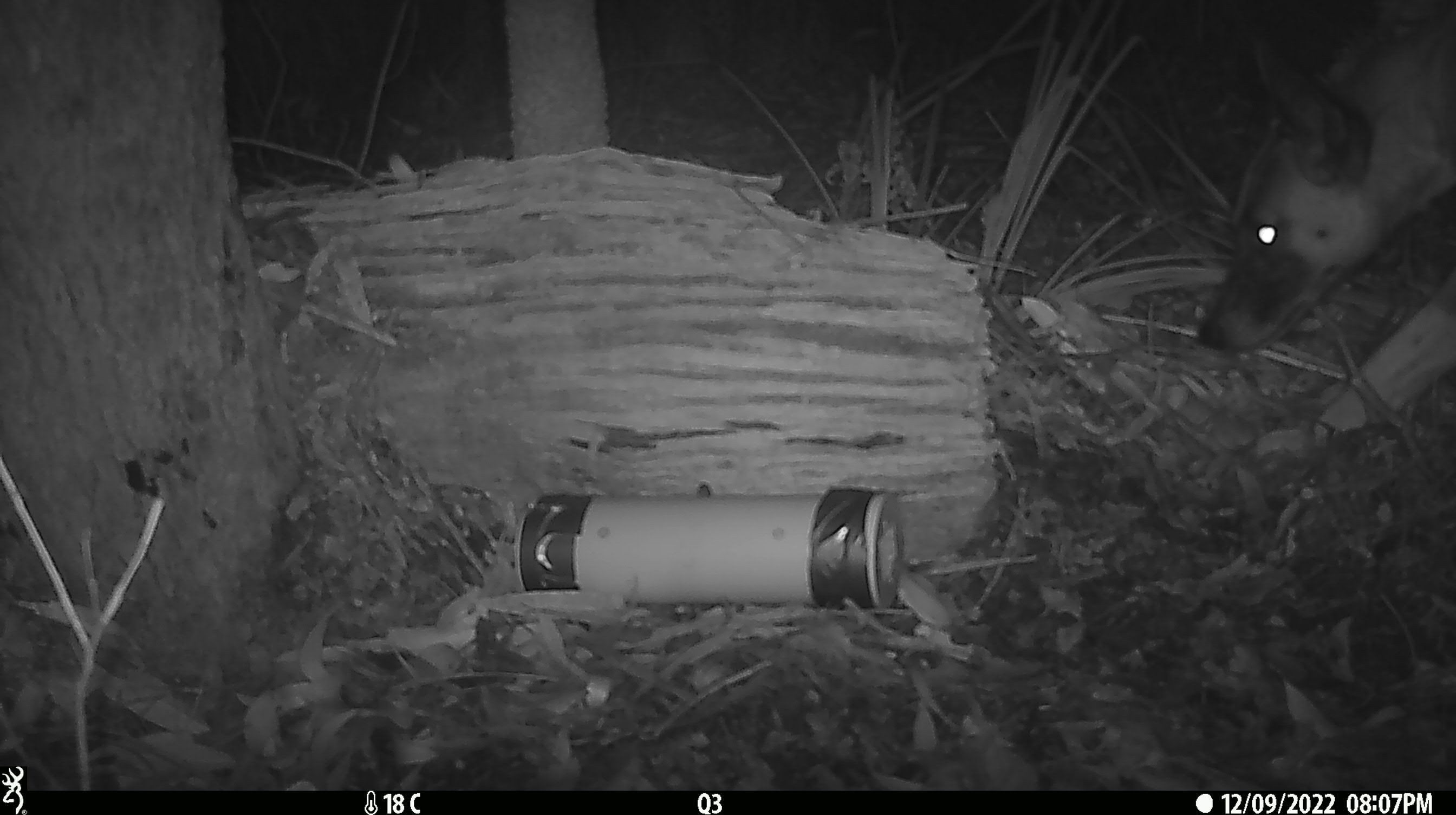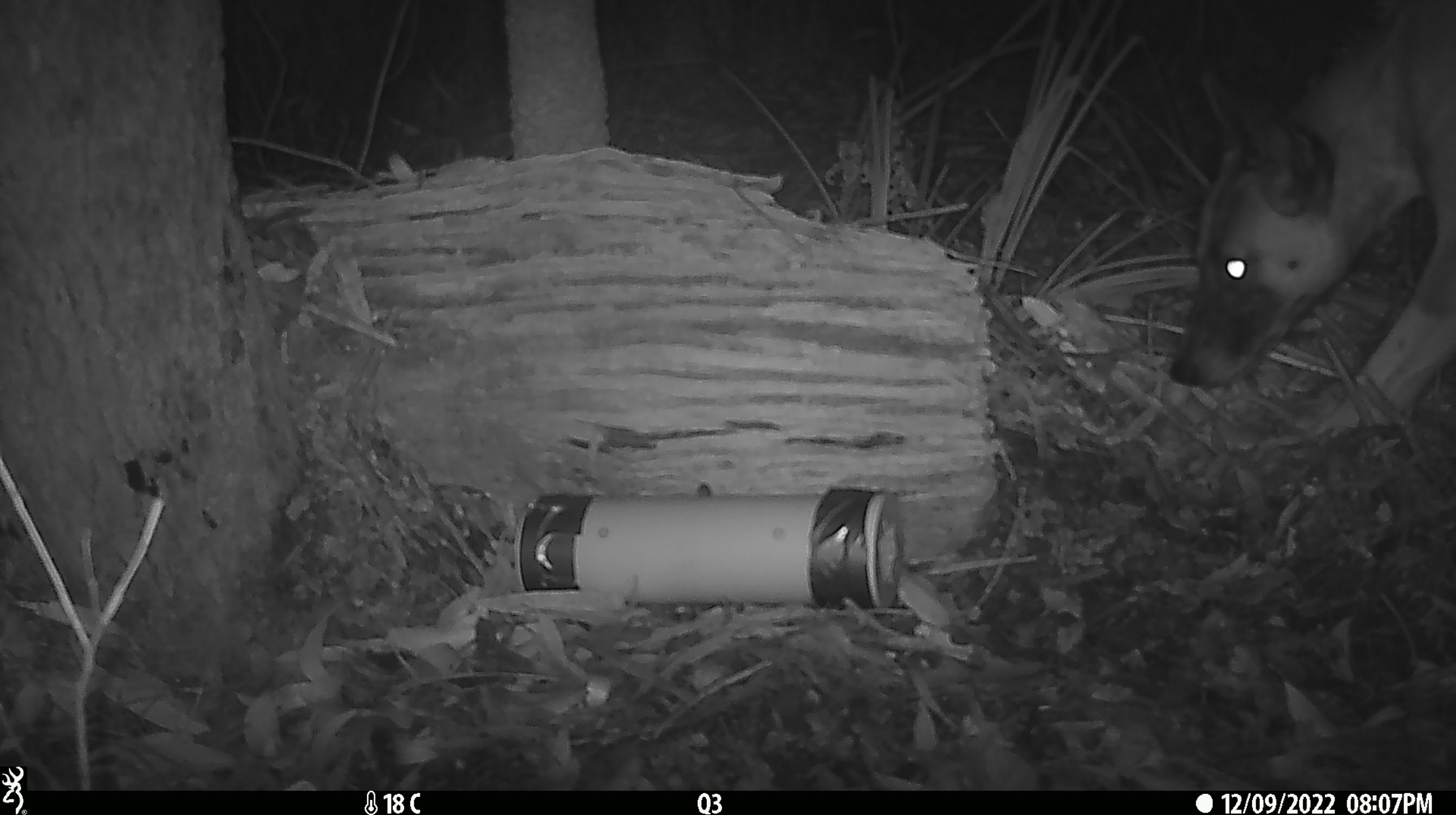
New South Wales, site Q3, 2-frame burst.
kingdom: Animalia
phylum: Chordata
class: Mammalia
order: Carnivora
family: Canidae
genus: Canis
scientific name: Canis familiaris dingo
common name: dingo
Dingo (Canis familiaris dingo).